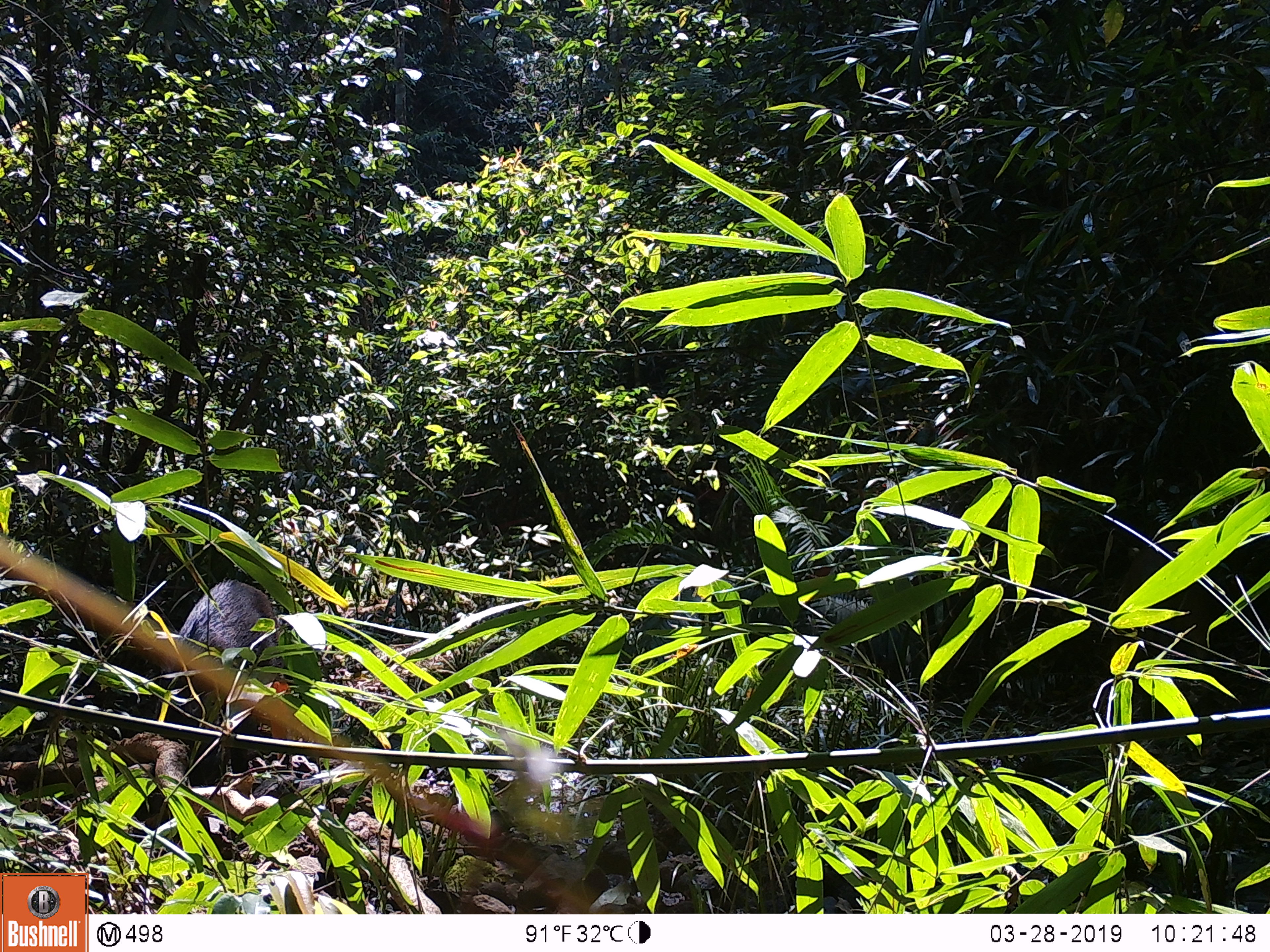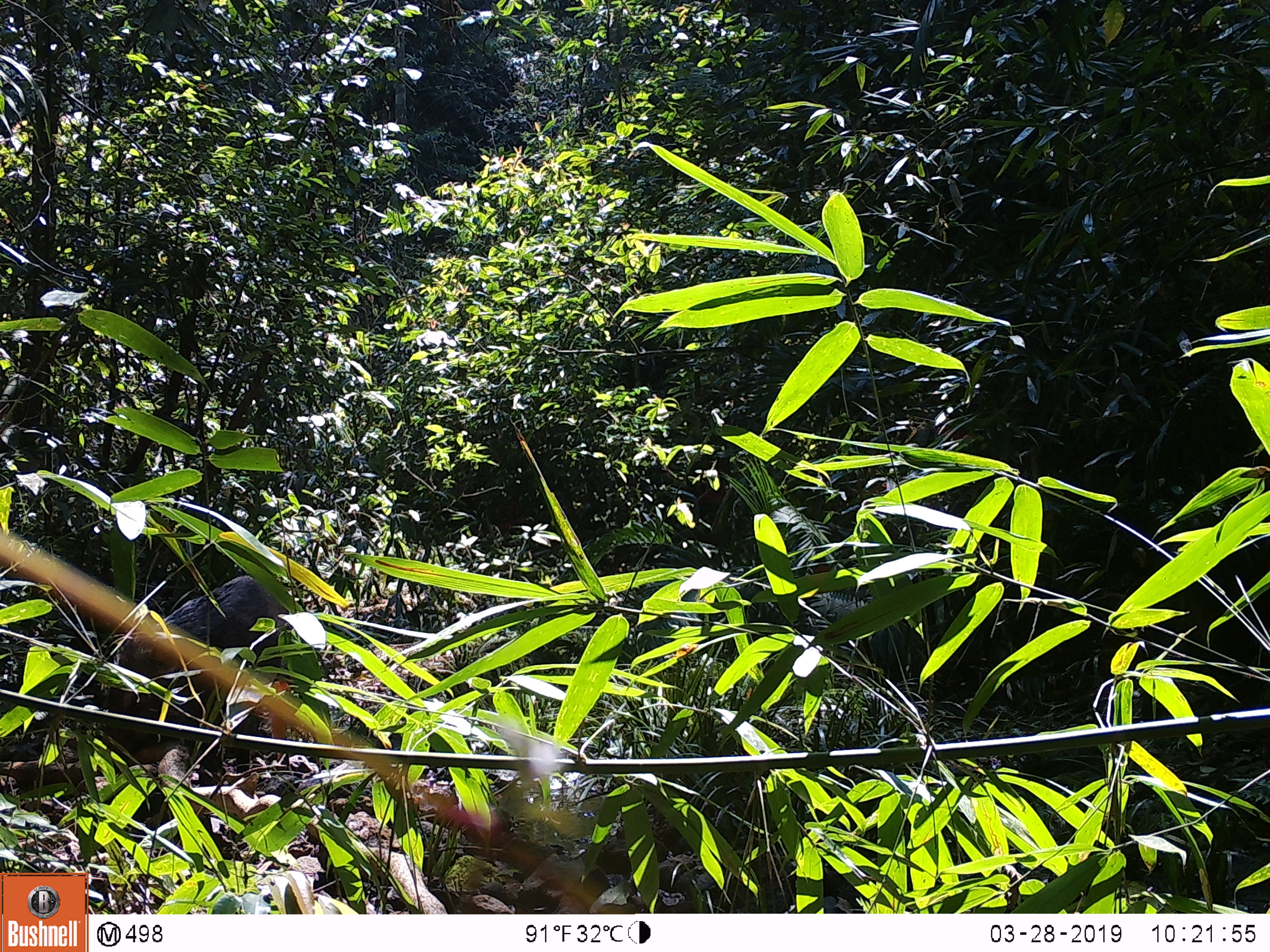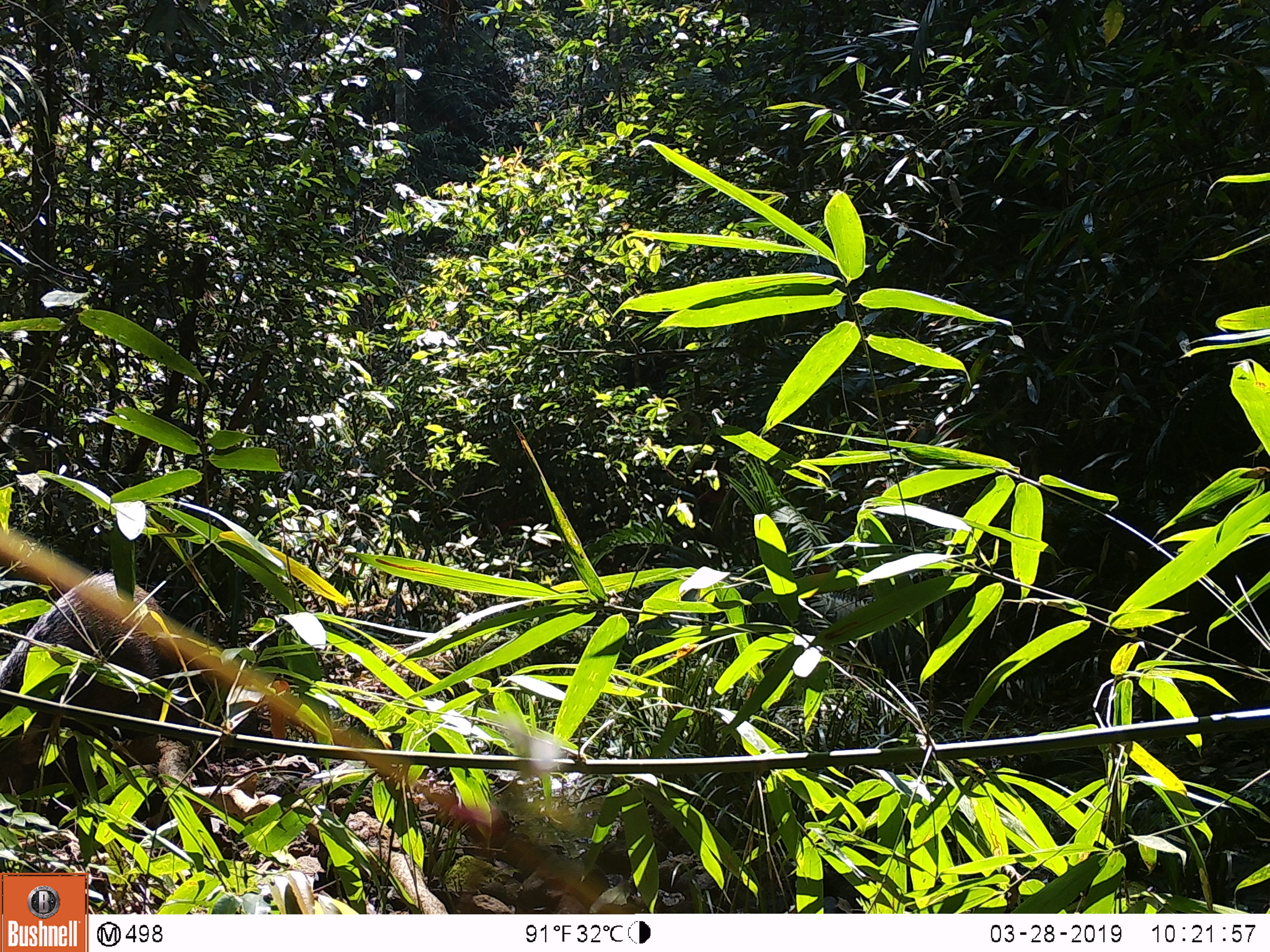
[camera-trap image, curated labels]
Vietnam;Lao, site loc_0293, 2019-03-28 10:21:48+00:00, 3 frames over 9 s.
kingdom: Animalia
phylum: Chordata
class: Mammalia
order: Artiodactyla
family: Suidae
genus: Sus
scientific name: Sus scrofa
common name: eurasian wild pig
Eurasian wild pig (Sus scrofa). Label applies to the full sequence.